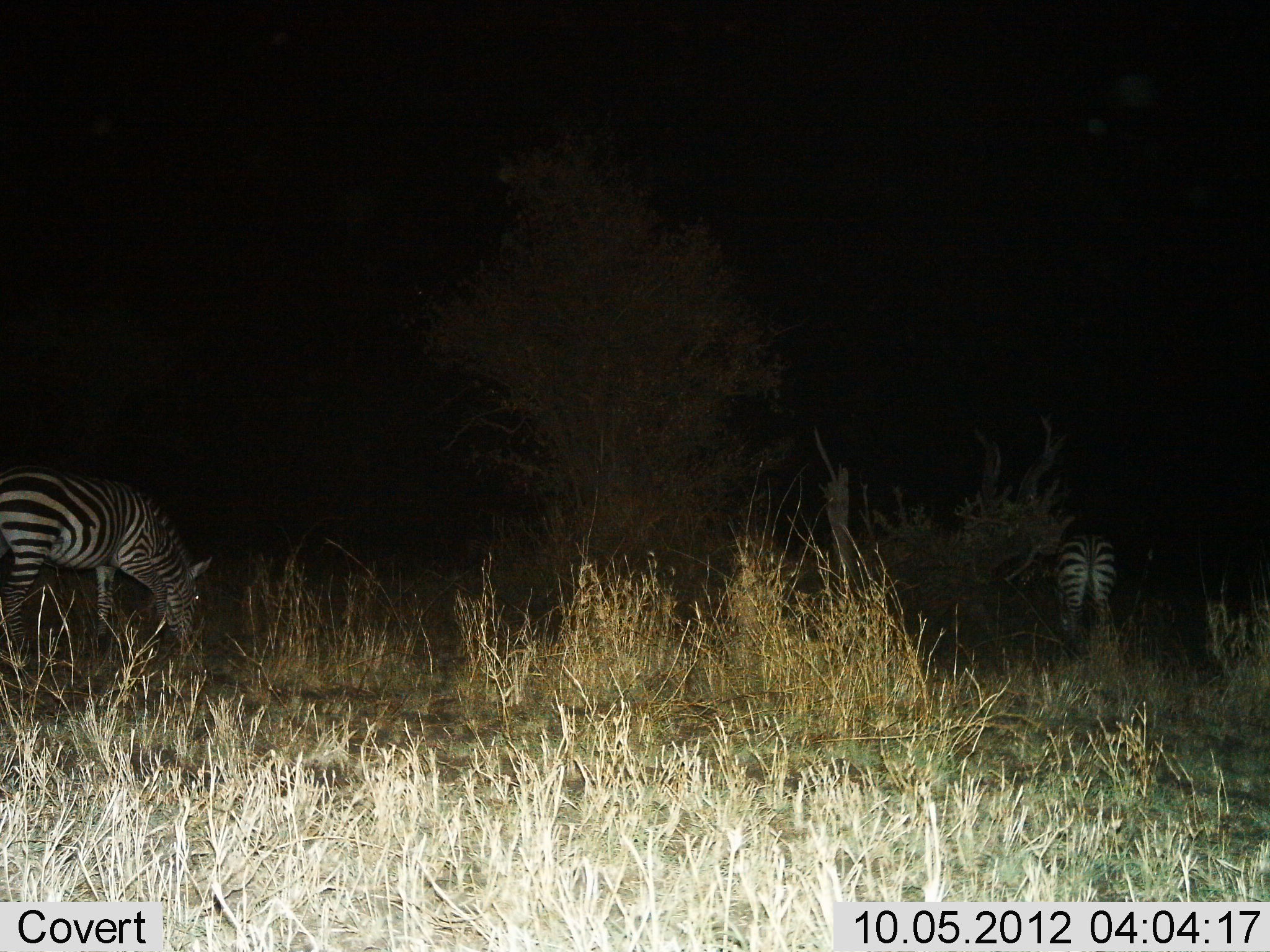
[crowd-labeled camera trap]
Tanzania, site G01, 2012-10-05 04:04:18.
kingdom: Animalia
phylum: Chordata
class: Mammalia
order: Perissodactyla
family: Equidae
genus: Equus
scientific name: Equus quagga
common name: plains zebra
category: zebra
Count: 2.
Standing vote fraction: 30%.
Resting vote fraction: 0%.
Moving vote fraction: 0%.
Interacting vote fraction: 0%.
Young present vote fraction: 0%.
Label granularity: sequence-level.